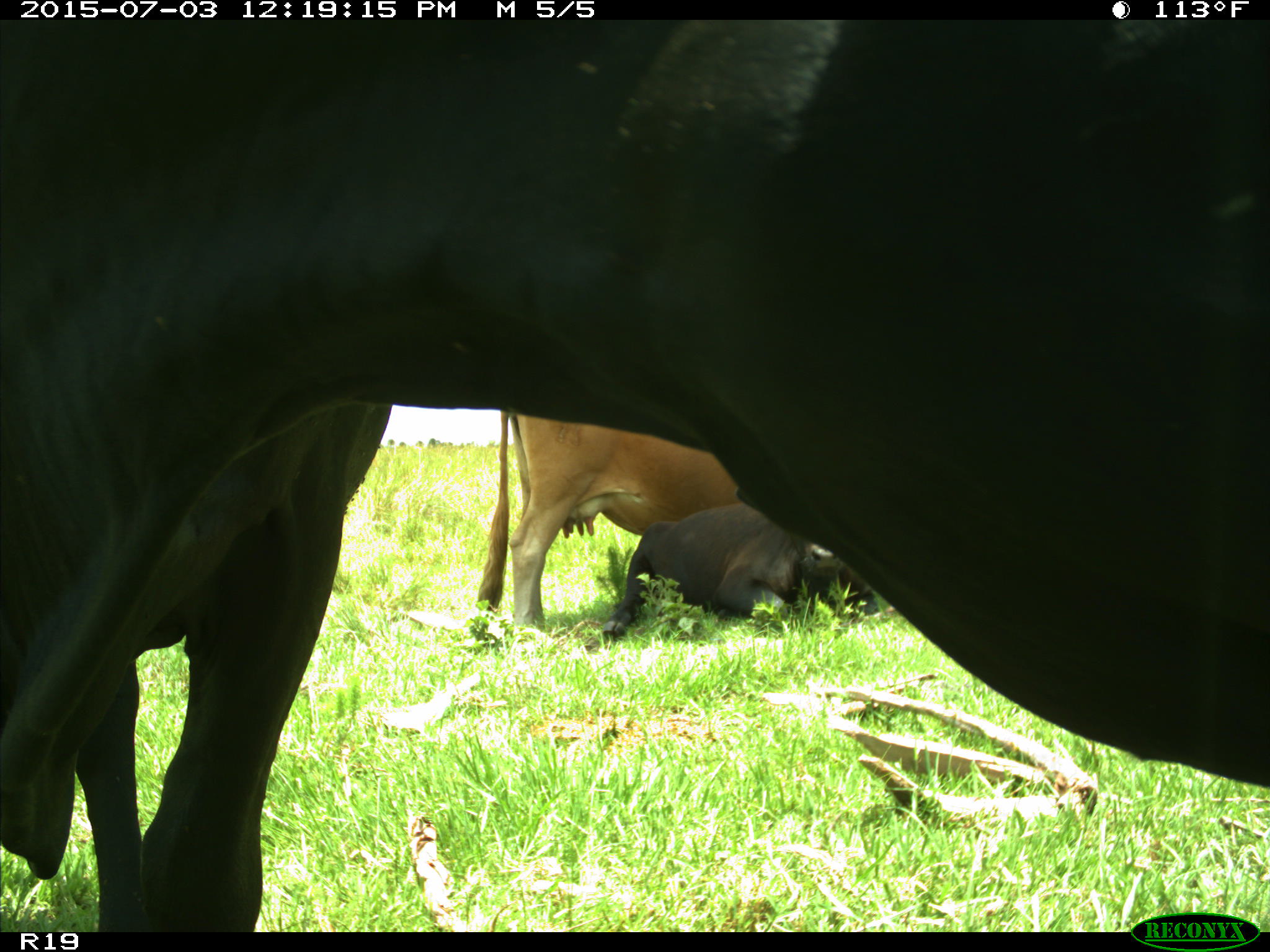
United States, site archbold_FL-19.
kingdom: Animalia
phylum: Chordata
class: Mammalia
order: Artiodactyla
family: Bovidae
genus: Bos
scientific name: Bos taurus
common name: domestic cow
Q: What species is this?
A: Bos taurus (domestic cow).